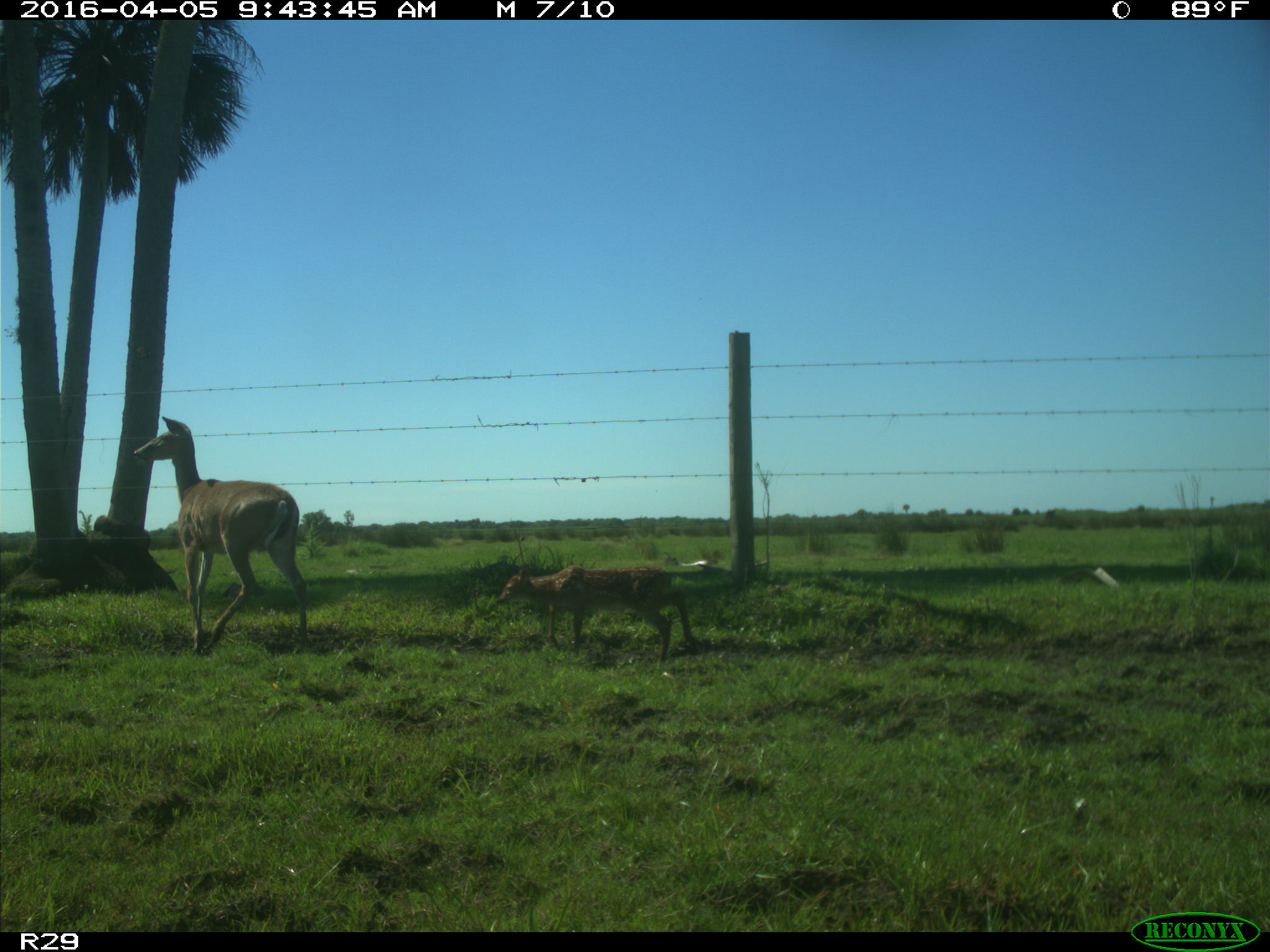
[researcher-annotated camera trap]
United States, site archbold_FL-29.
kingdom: Animalia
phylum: Chordata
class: Mammalia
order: Artiodactyla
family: Cervidae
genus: Odocoileus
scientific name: Odocoileus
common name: deer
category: unidentified deer